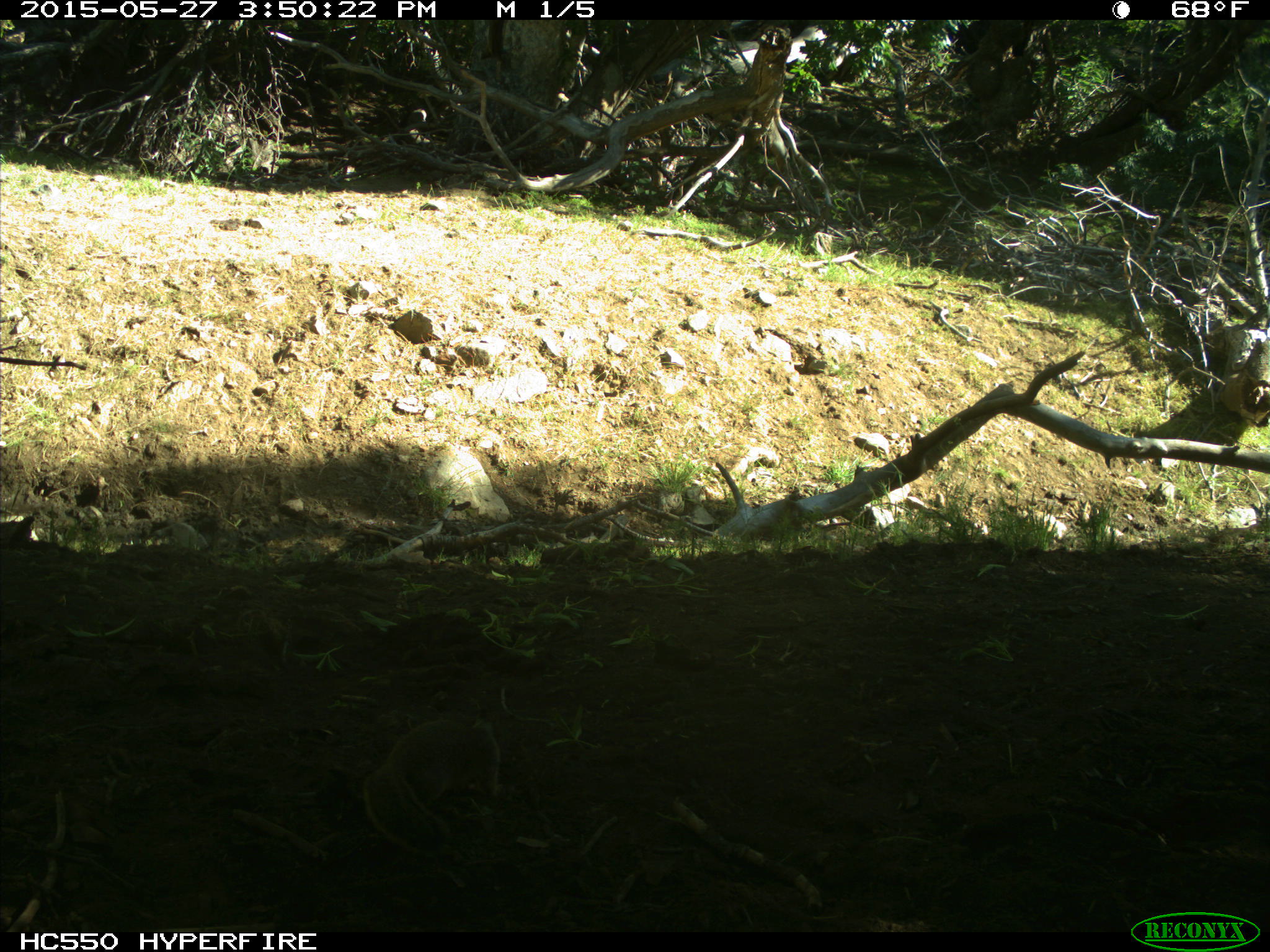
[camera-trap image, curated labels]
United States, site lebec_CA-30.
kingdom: Animalia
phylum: Chordata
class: Mammalia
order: Rodentia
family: Sciuridae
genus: Otospermophilus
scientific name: Otospermophilus beecheyi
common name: california ground squirrel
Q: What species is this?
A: Otospermophilus beecheyi (california ground squirrel).